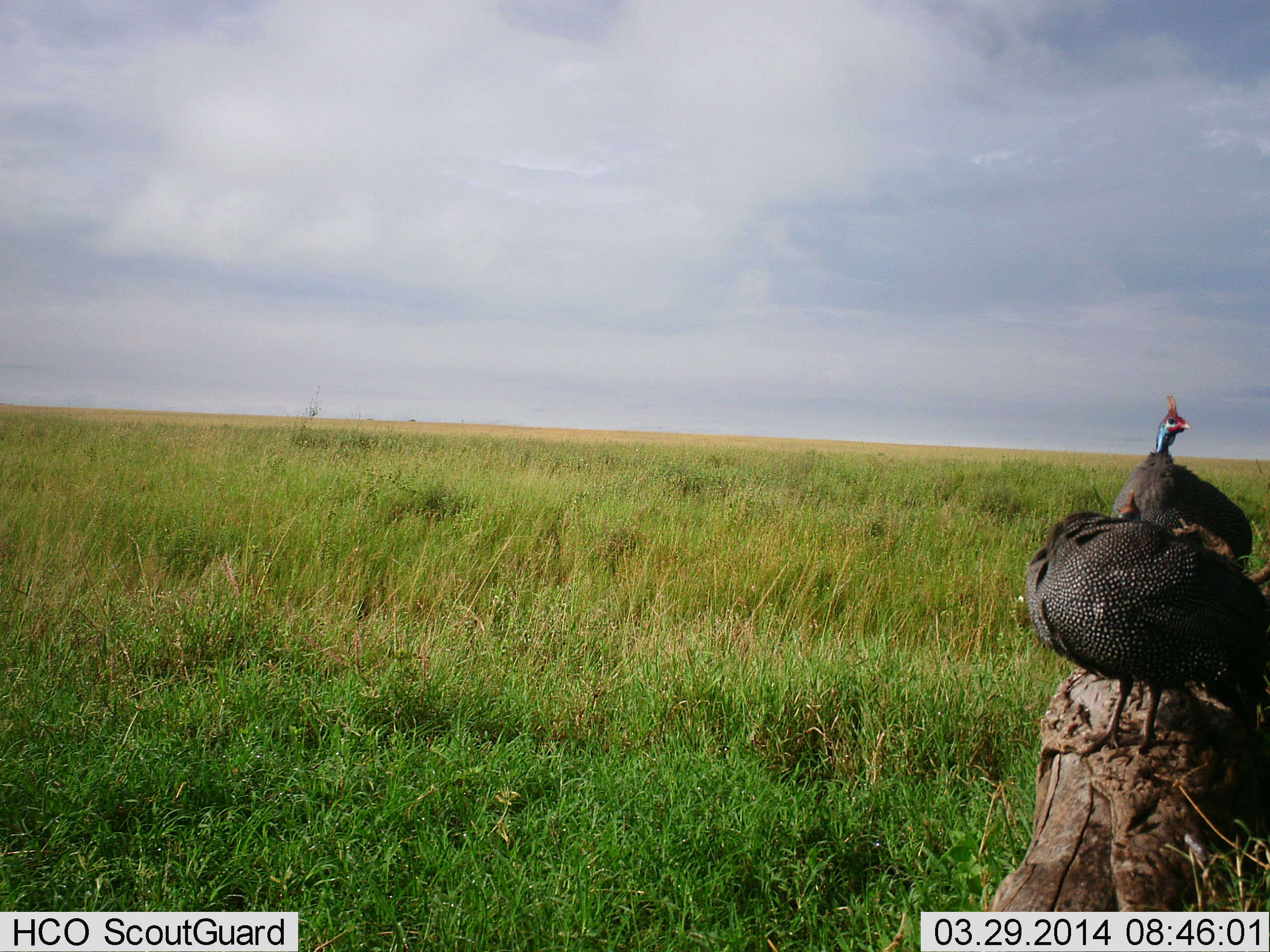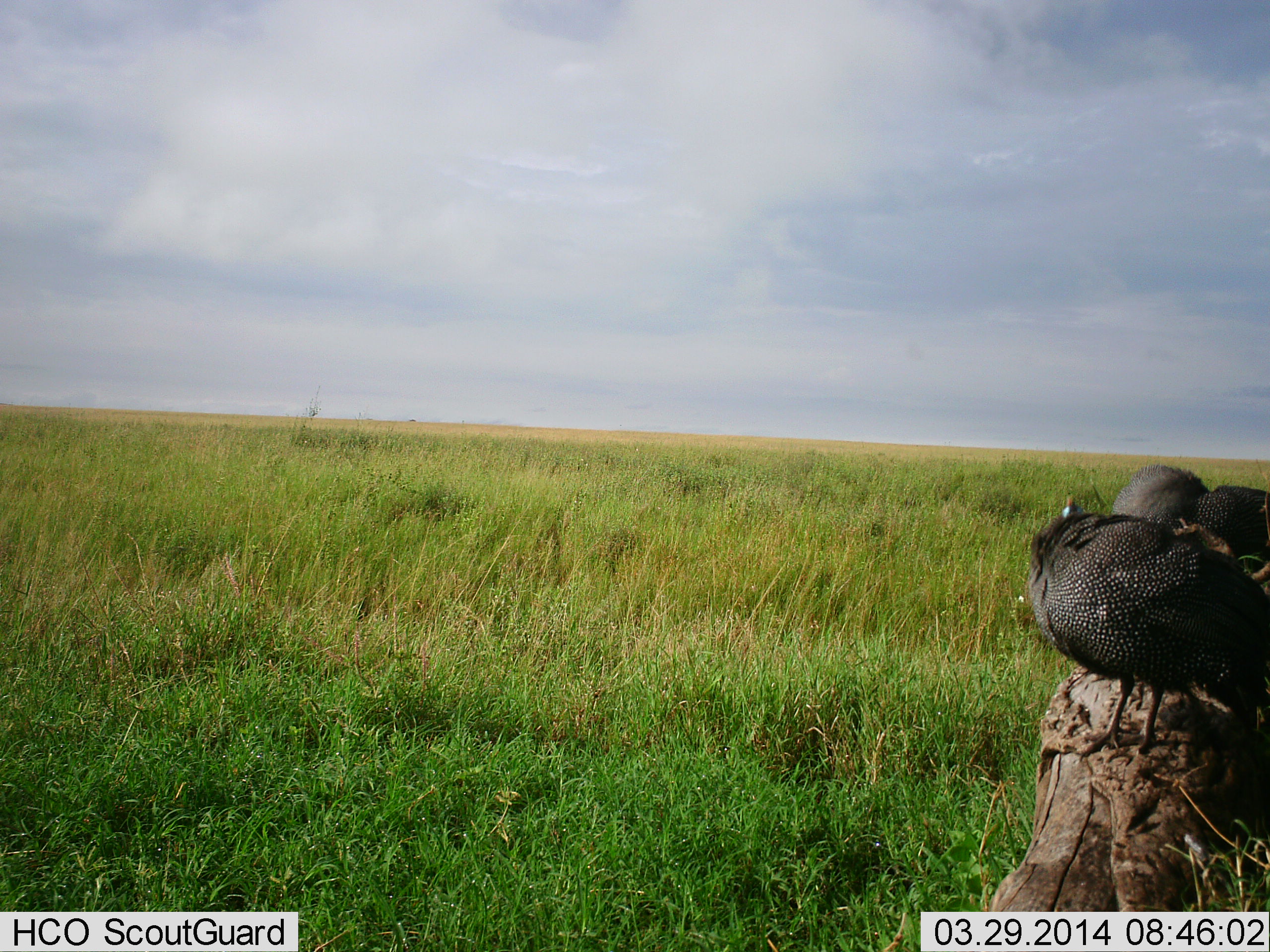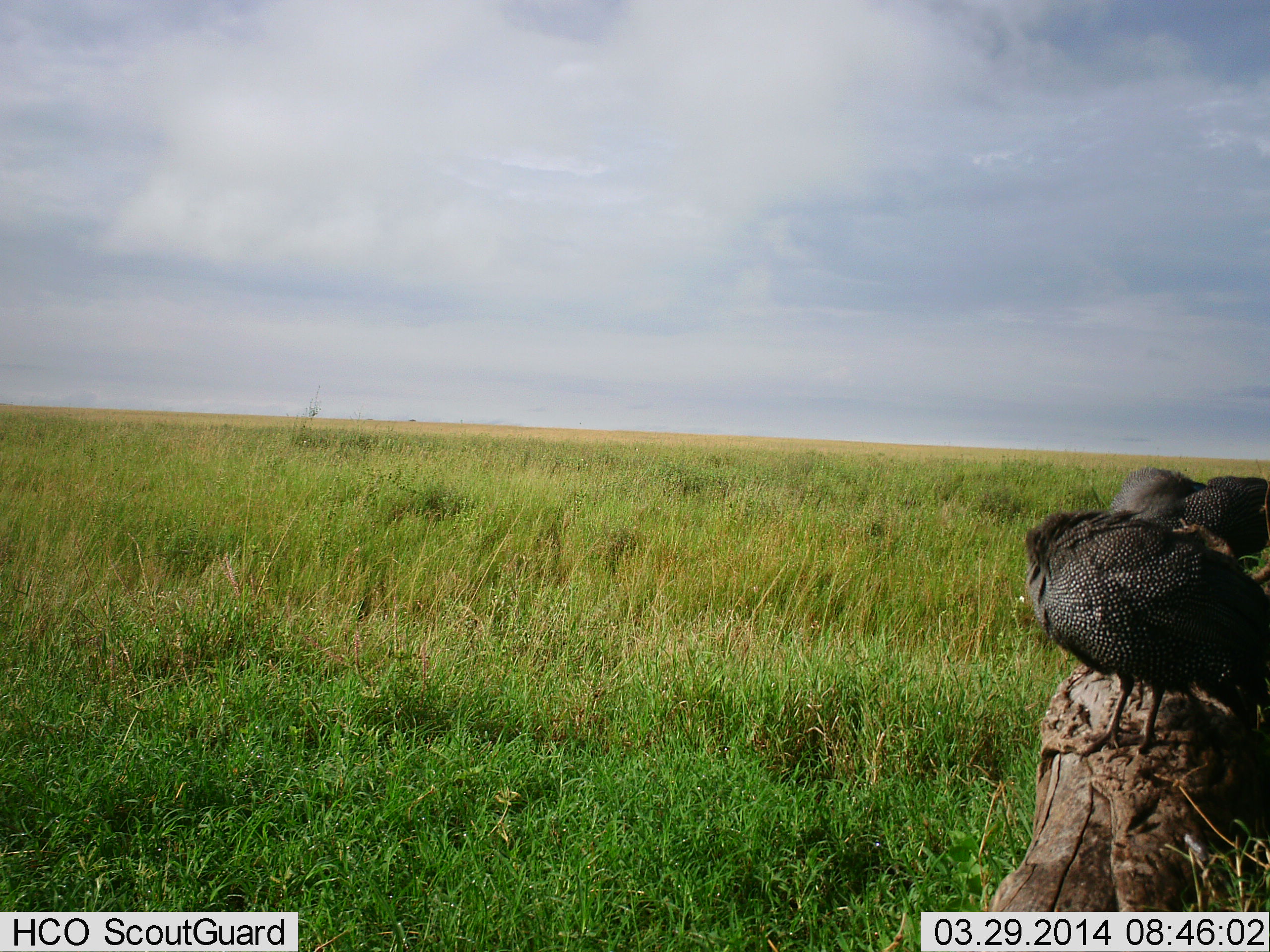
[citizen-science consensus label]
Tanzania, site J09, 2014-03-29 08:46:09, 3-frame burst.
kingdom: Animalia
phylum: Chordata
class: Aves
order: Galliformes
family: Numididae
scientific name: Numididae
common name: guinea fowl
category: guineafowl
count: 2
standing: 70%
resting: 20%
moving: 0%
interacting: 0%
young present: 0%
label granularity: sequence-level